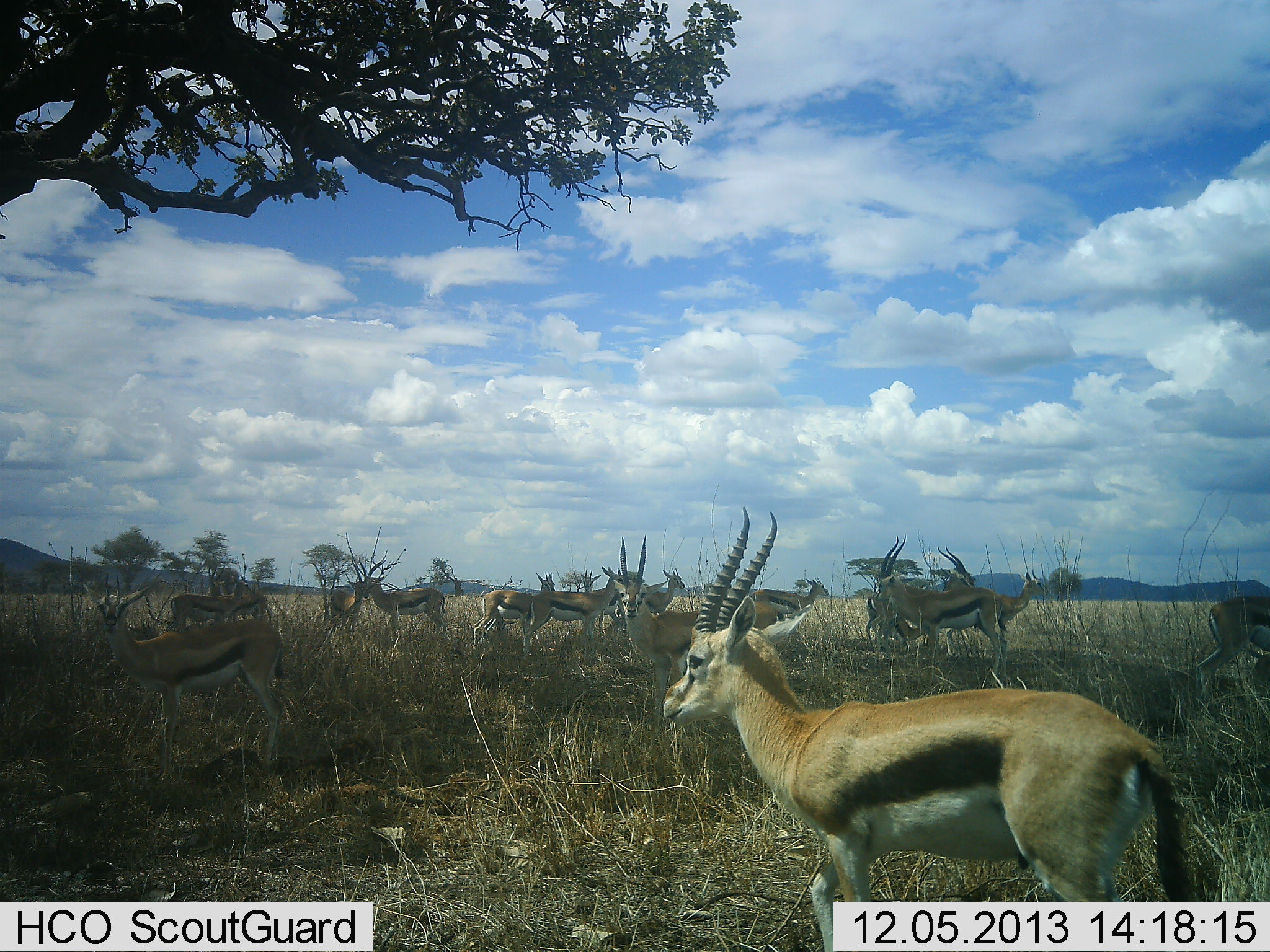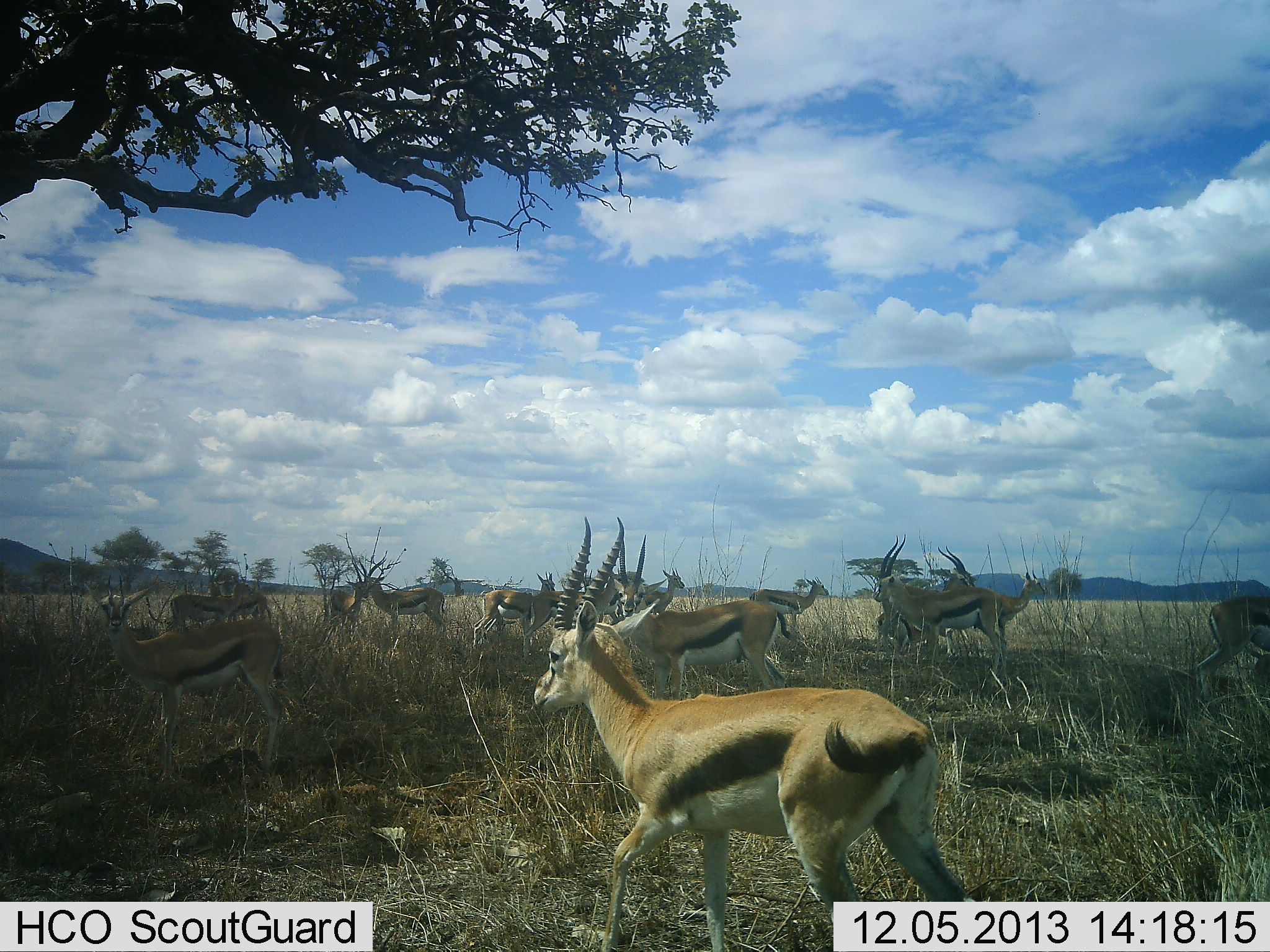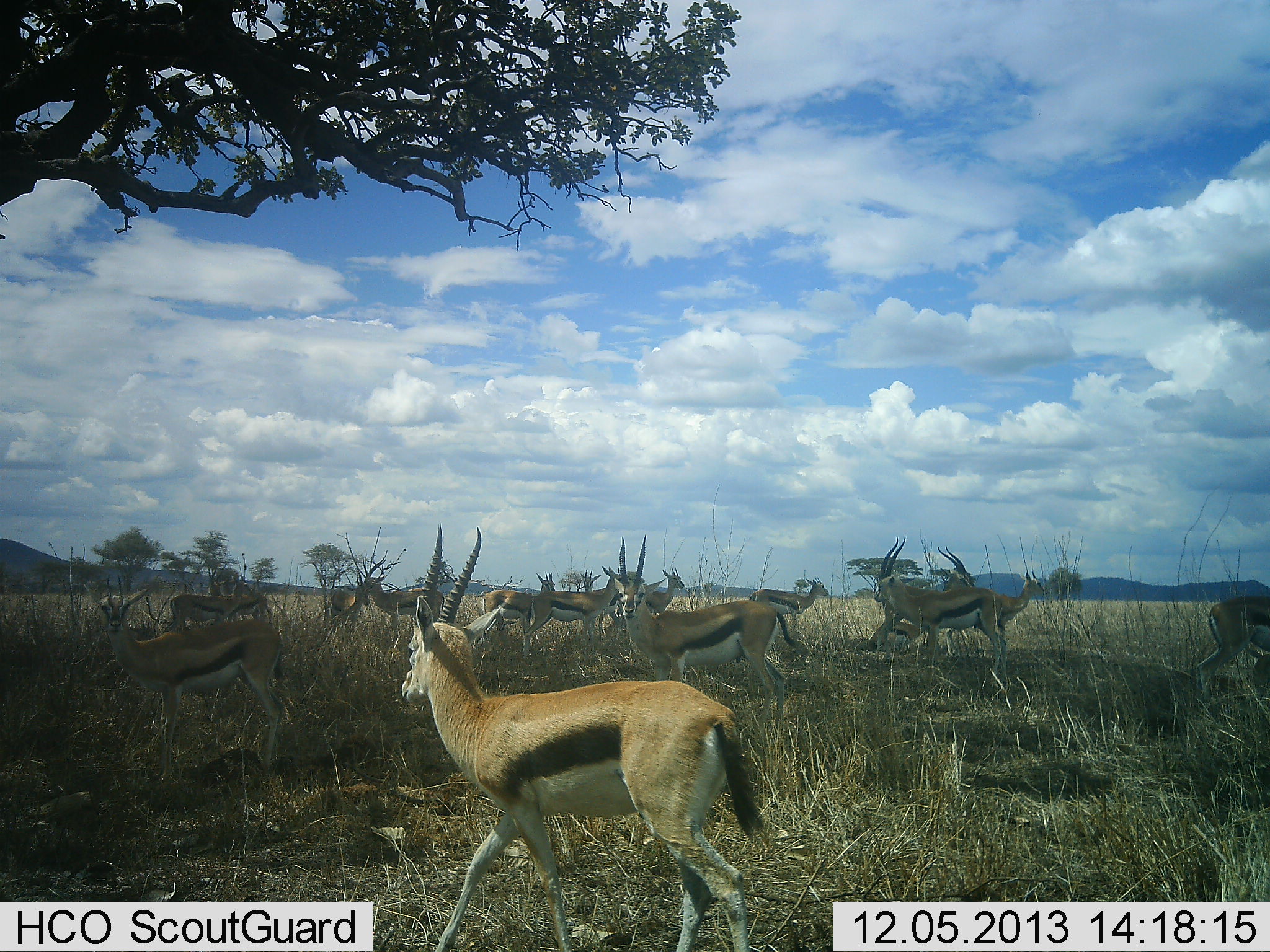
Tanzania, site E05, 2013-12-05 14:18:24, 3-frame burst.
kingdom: Animalia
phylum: Chordata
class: Mammalia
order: Artiodactyla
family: Bovidae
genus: Eudorcas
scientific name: Eudorcas thomsonii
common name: thomson's gazelle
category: gazellethomsons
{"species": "gazellethomsons (thomson's gazelle) (Eudorcas thomsonii)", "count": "11-50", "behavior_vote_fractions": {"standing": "70%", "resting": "20%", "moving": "80%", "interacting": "10%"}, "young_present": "10%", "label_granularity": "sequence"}